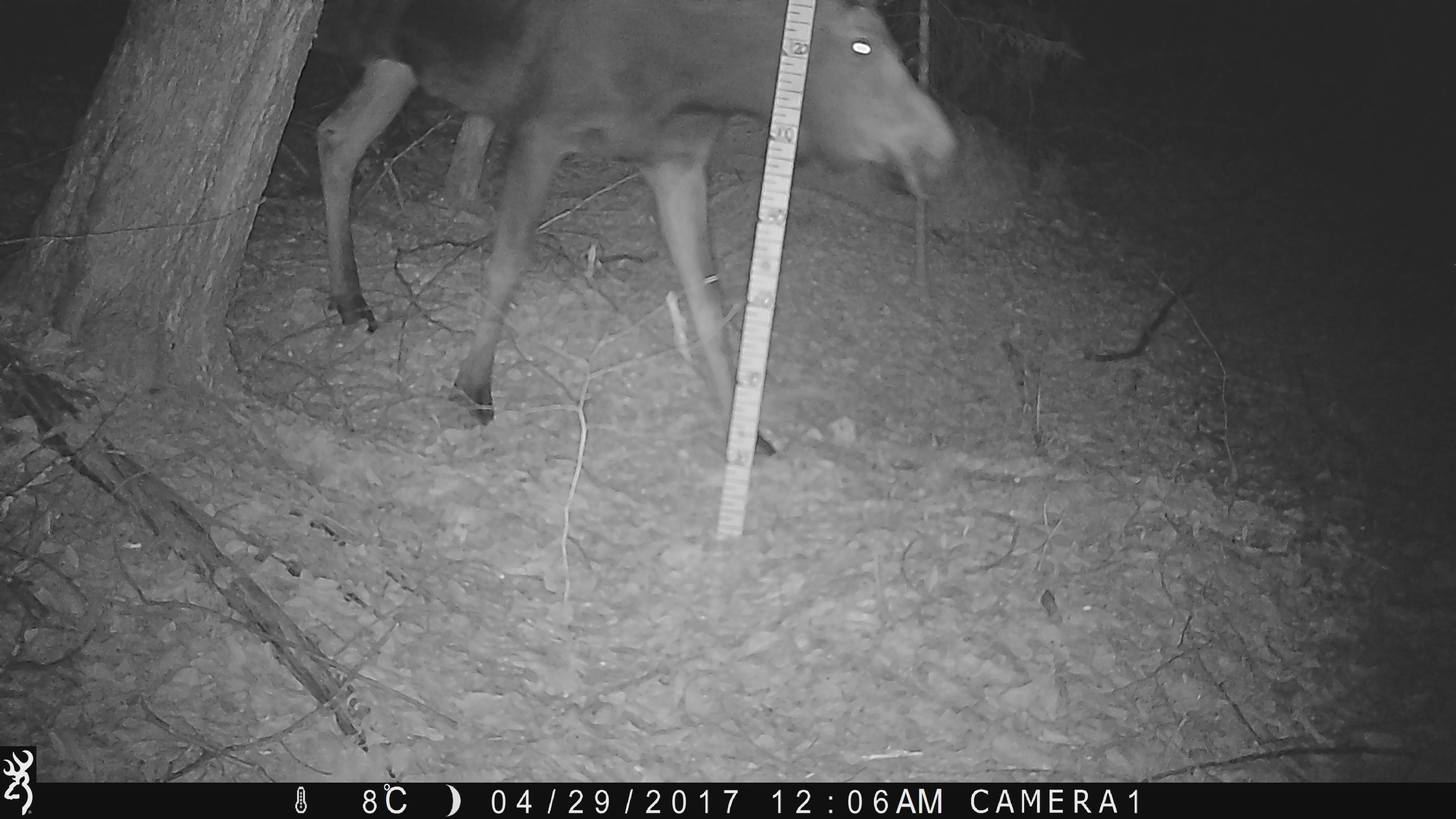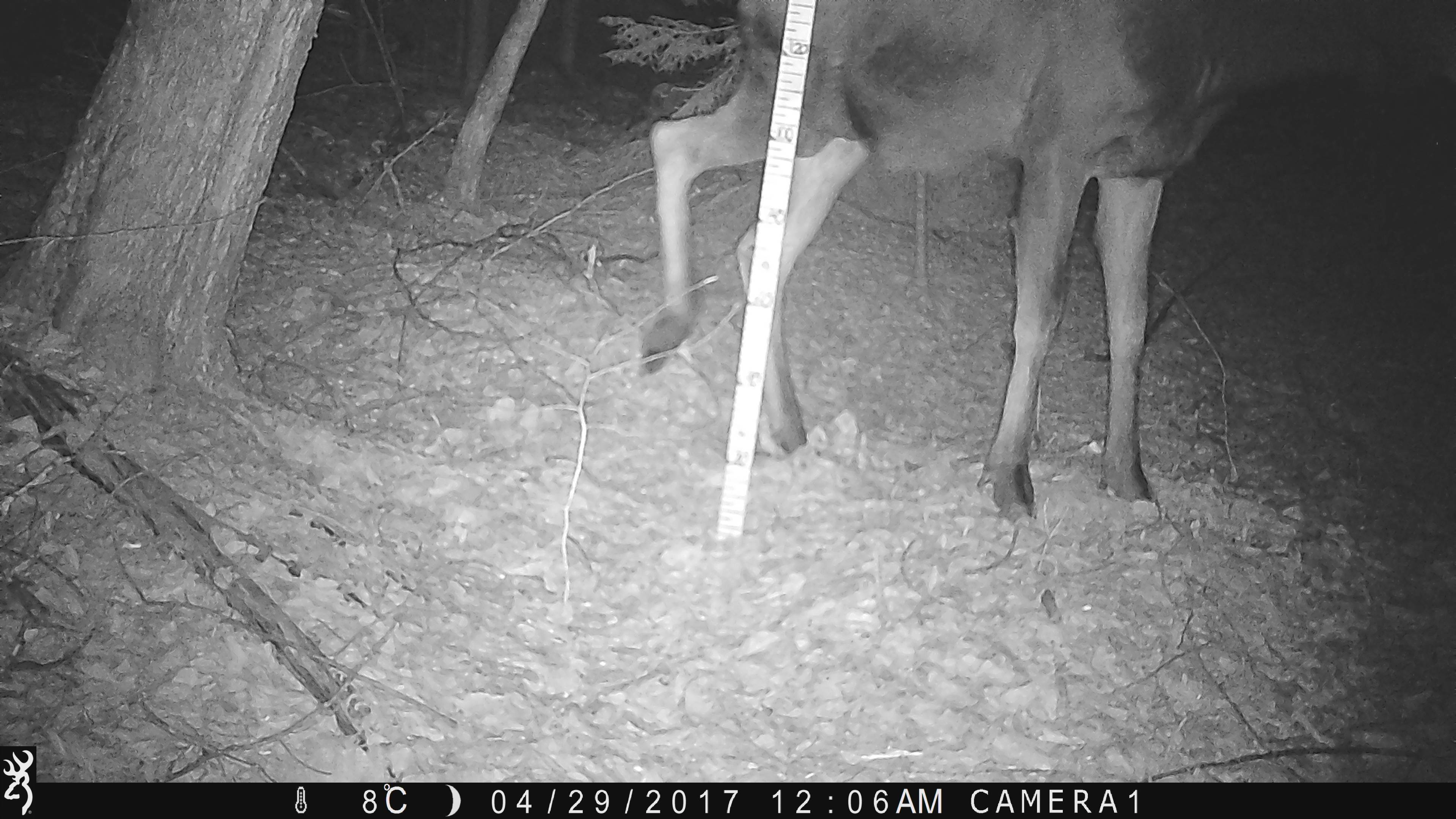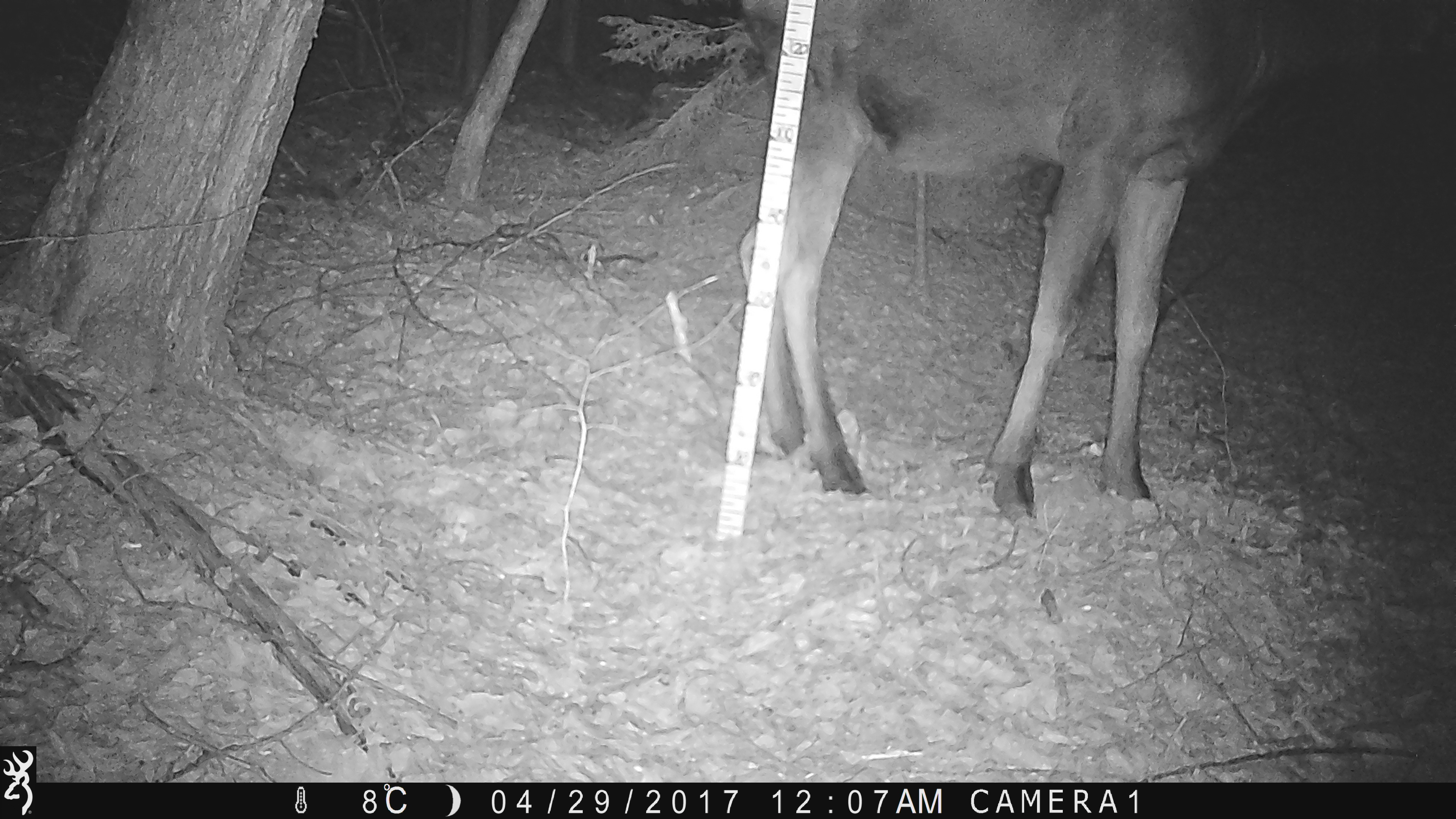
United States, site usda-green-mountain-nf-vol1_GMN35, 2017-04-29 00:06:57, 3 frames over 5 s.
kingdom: Animalia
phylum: Chordata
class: Mammalia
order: Artiodactyla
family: Cervidae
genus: Alces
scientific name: Alces alces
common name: moose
Moose (Alces alces).